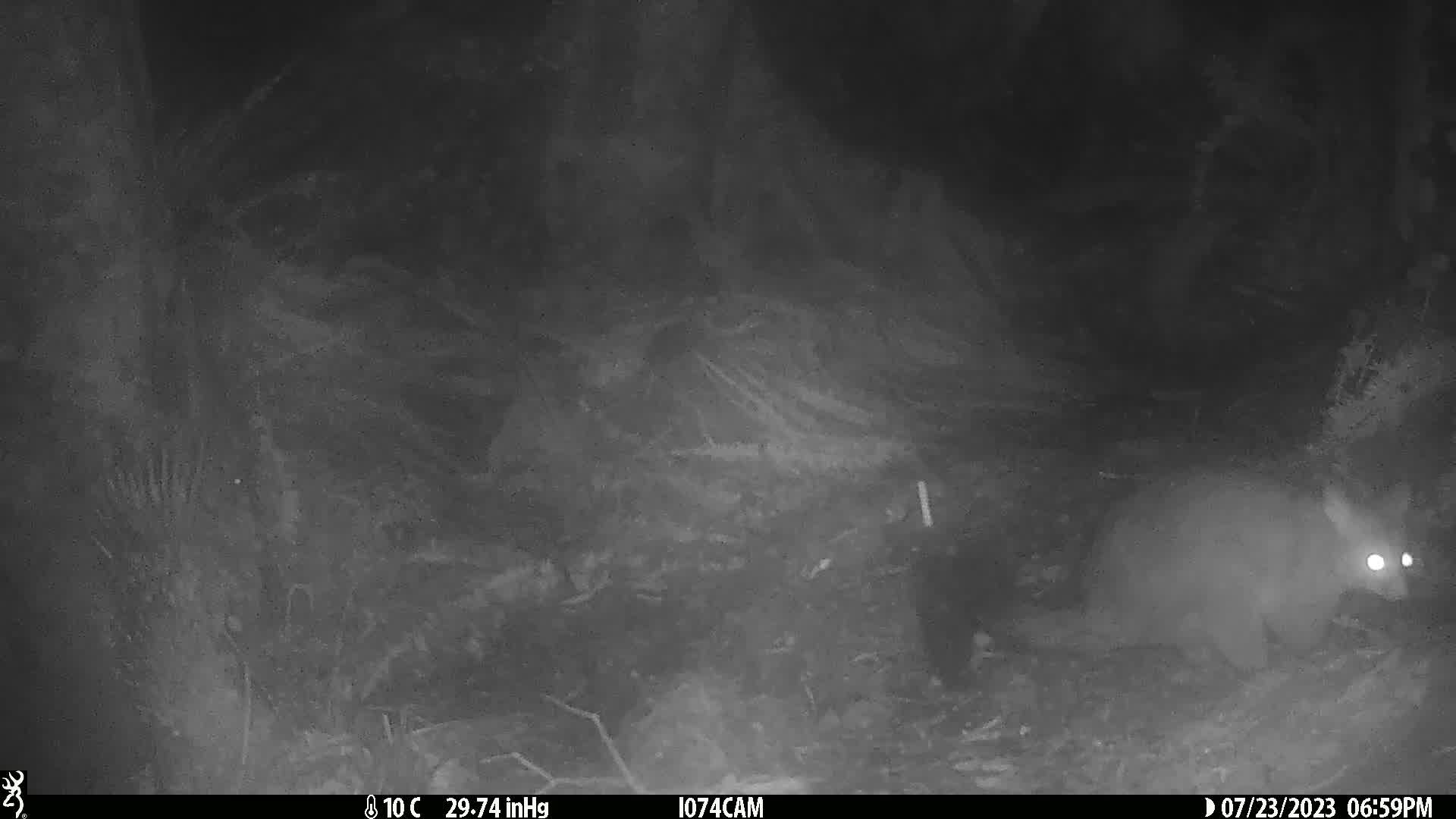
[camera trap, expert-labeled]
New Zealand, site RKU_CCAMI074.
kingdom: Animalia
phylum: Chordata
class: Mammalia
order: Diprotodontia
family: Phalangeridae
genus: Trichosurus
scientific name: Trichosurus vulpecula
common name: common brushtail possum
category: possum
Possum (common brushtail possum) (Trichosurus vulpecula).